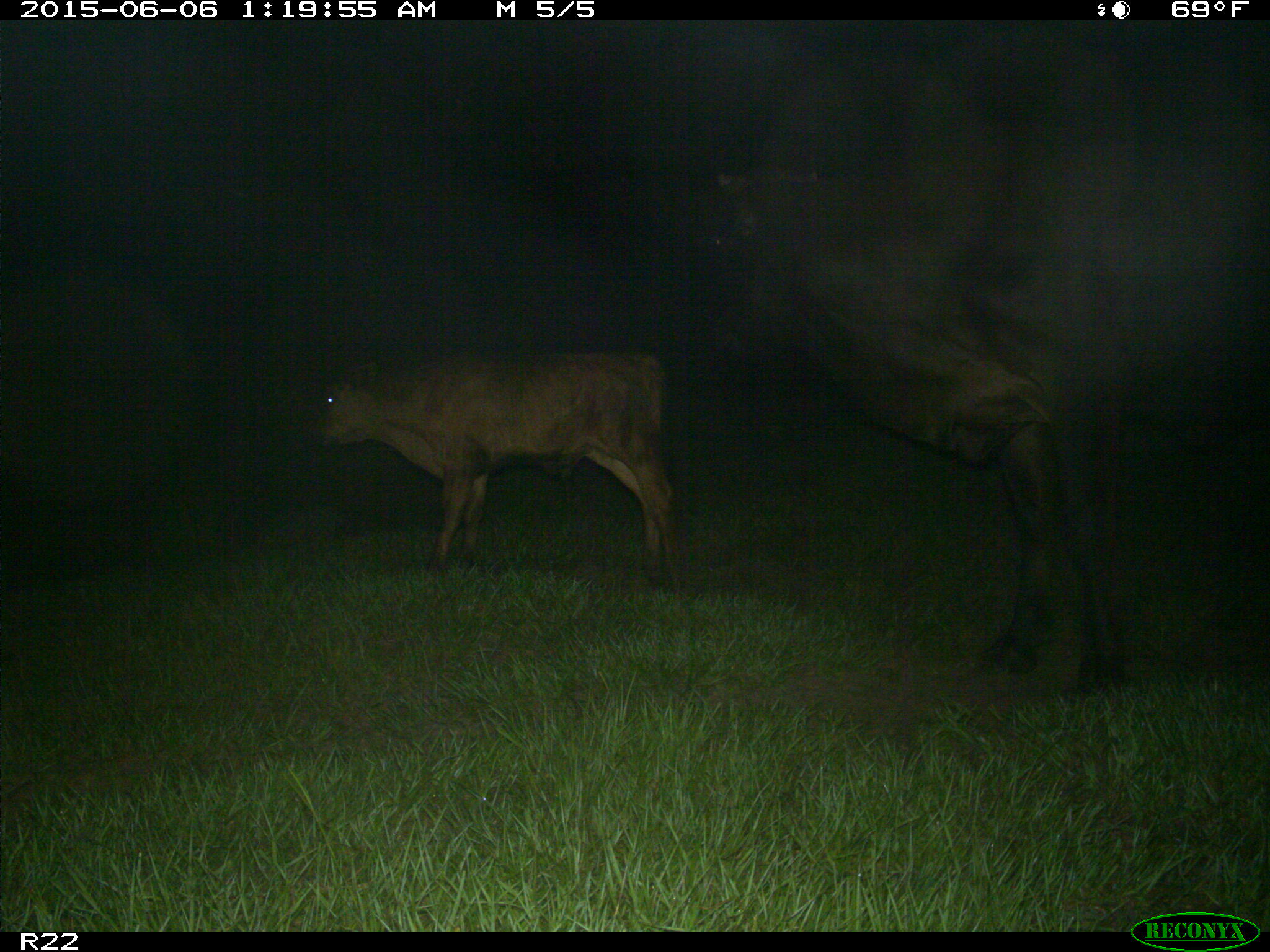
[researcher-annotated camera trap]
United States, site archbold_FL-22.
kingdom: Animalia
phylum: Chordata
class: Mammalia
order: Artiodactyla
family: Bovidae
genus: Bos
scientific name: Bos taurus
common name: domestic cow